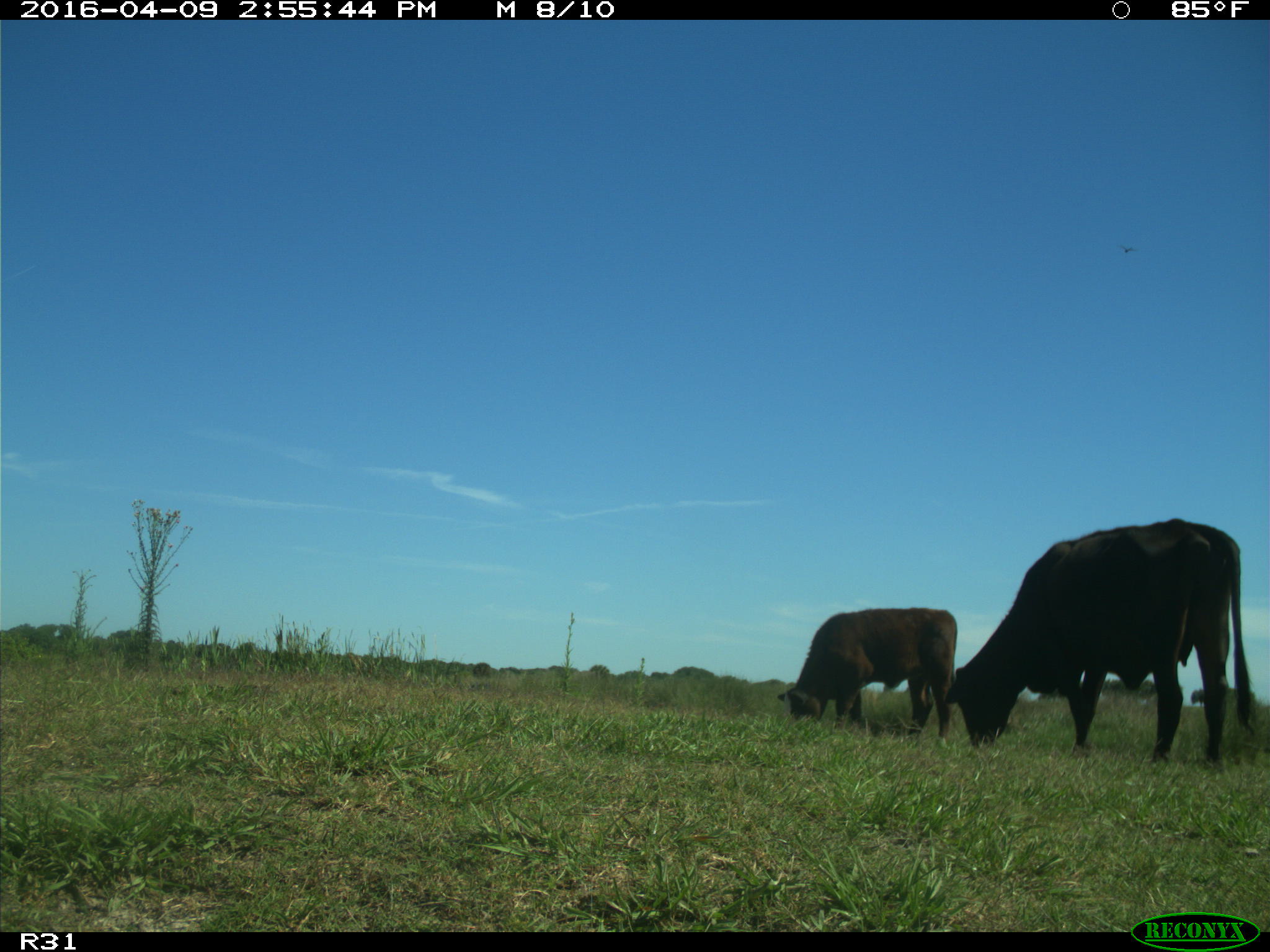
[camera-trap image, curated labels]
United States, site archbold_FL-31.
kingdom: Animalia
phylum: Chordata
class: Mammalia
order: Artiodactyla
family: Bovidae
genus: Bos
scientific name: Bos taurus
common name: domestic cow